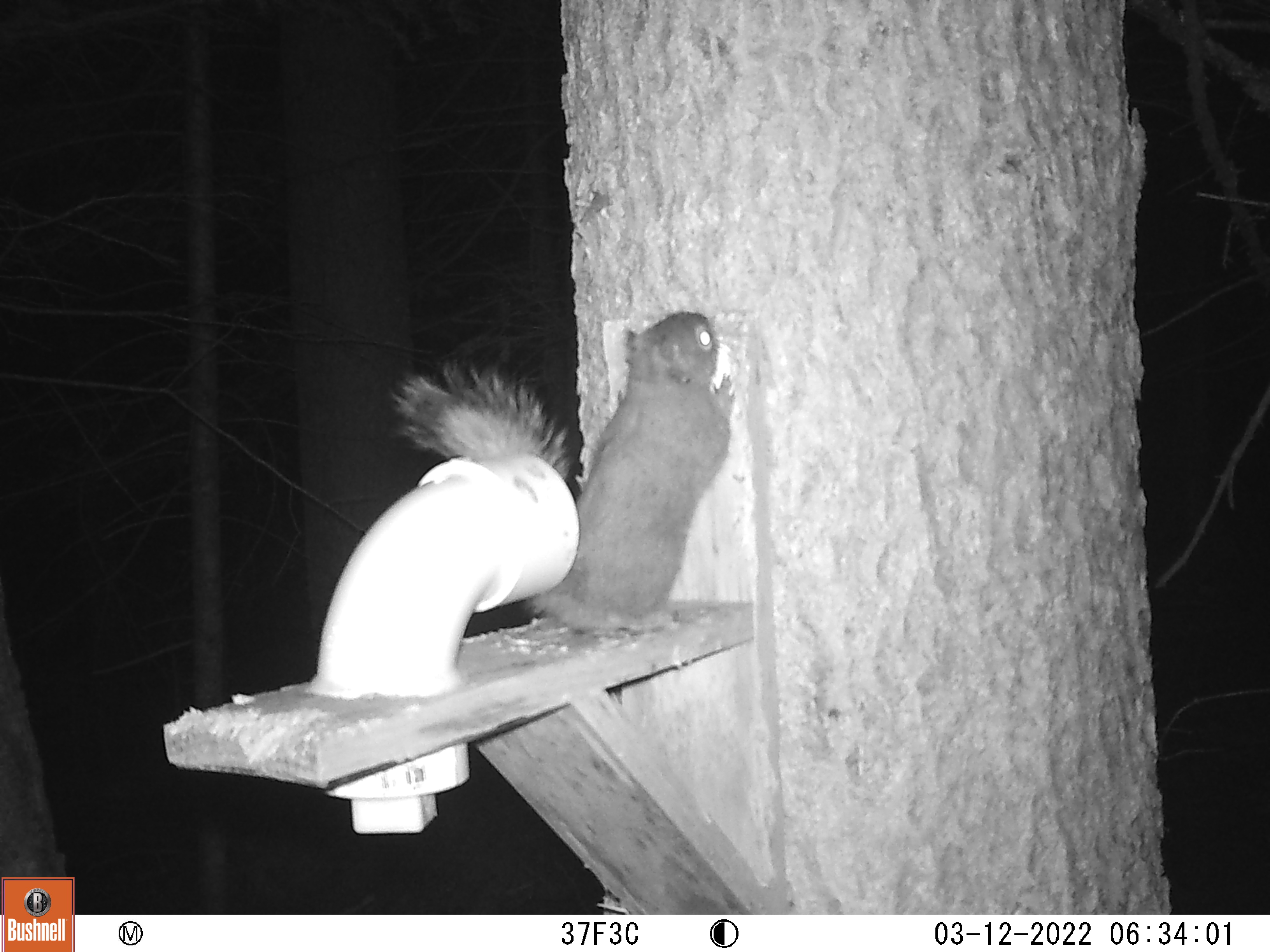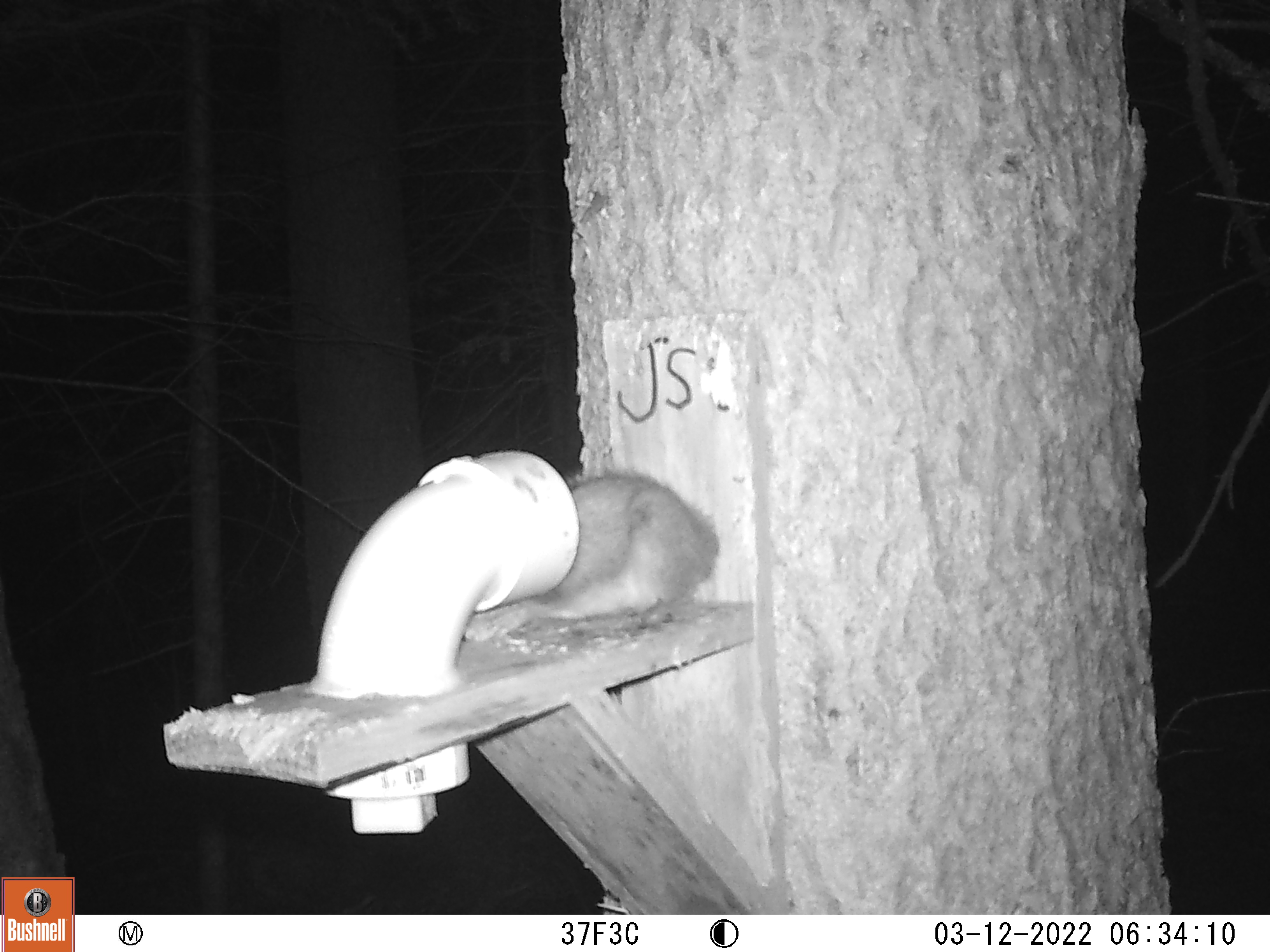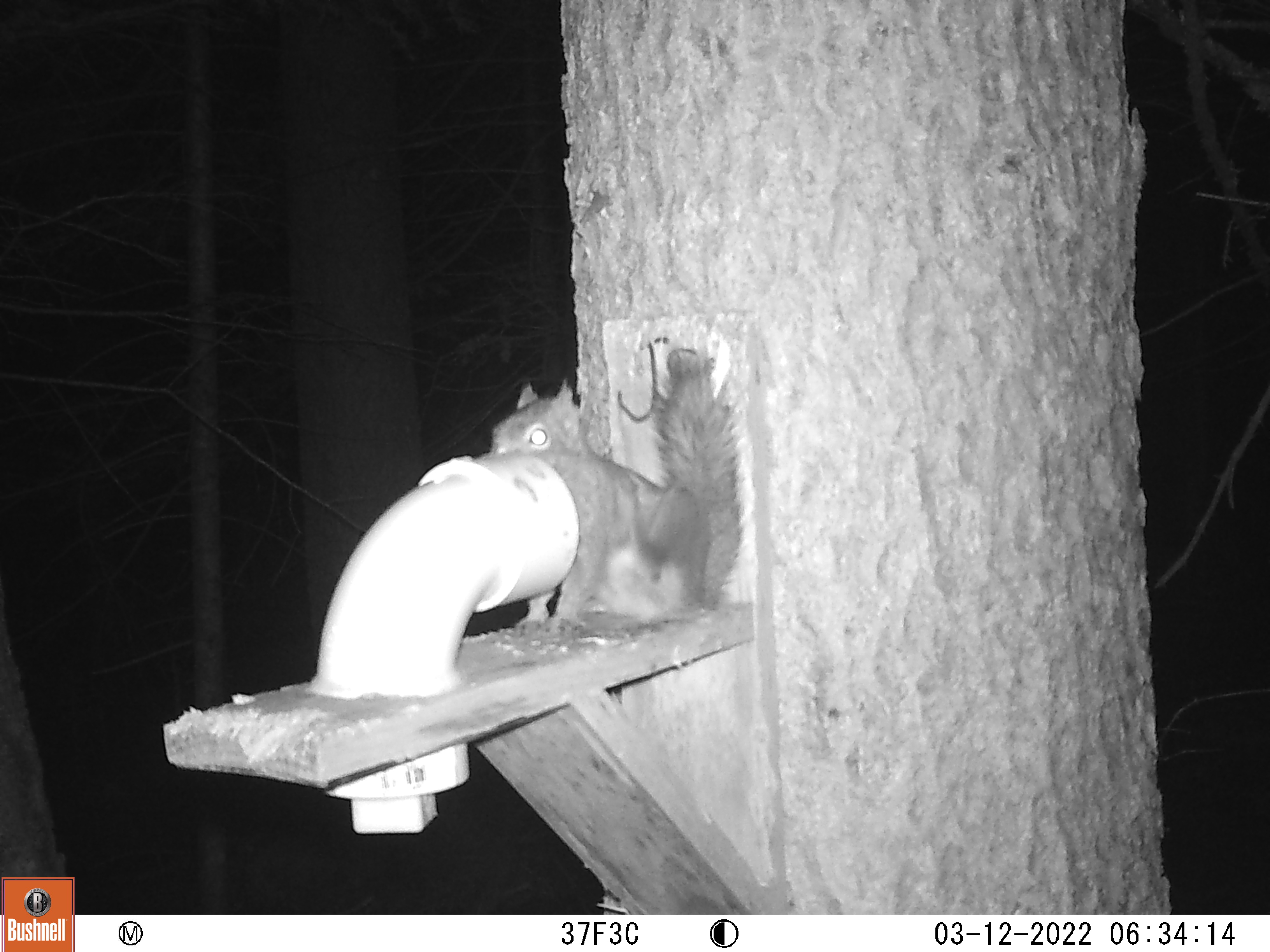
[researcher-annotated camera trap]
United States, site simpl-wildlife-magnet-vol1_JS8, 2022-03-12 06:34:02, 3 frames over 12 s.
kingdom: Animalia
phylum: Chordata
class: Mammalia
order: Rodentia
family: Sciuridae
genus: Tamiasciurus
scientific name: Tamiasciurus hudsonicus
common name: red squirrel